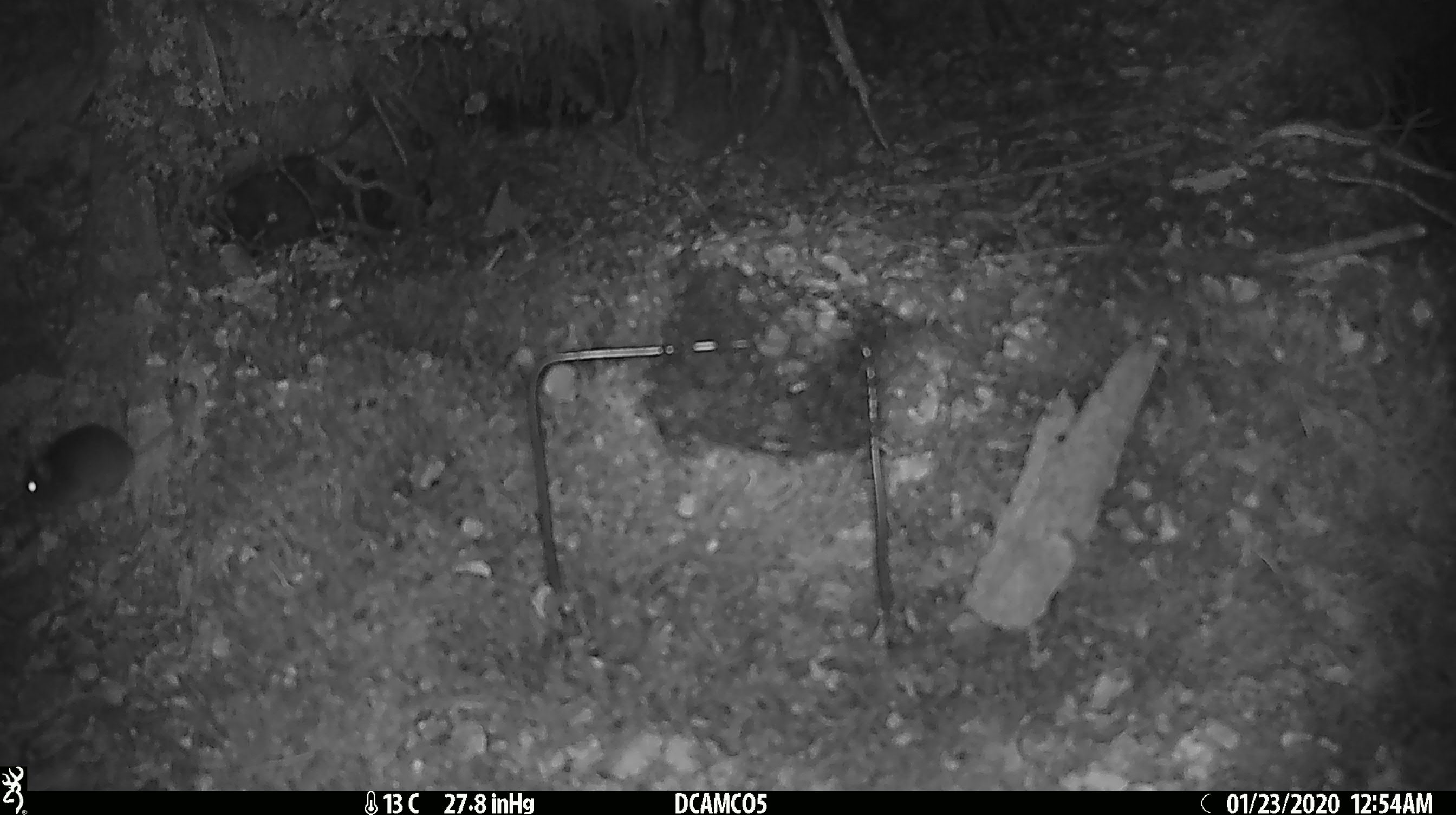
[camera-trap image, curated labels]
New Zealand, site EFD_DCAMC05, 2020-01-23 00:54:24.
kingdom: Animalia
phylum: Chordata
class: Mammalia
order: Rodentia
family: Muridae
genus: Mus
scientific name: Mus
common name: mouse